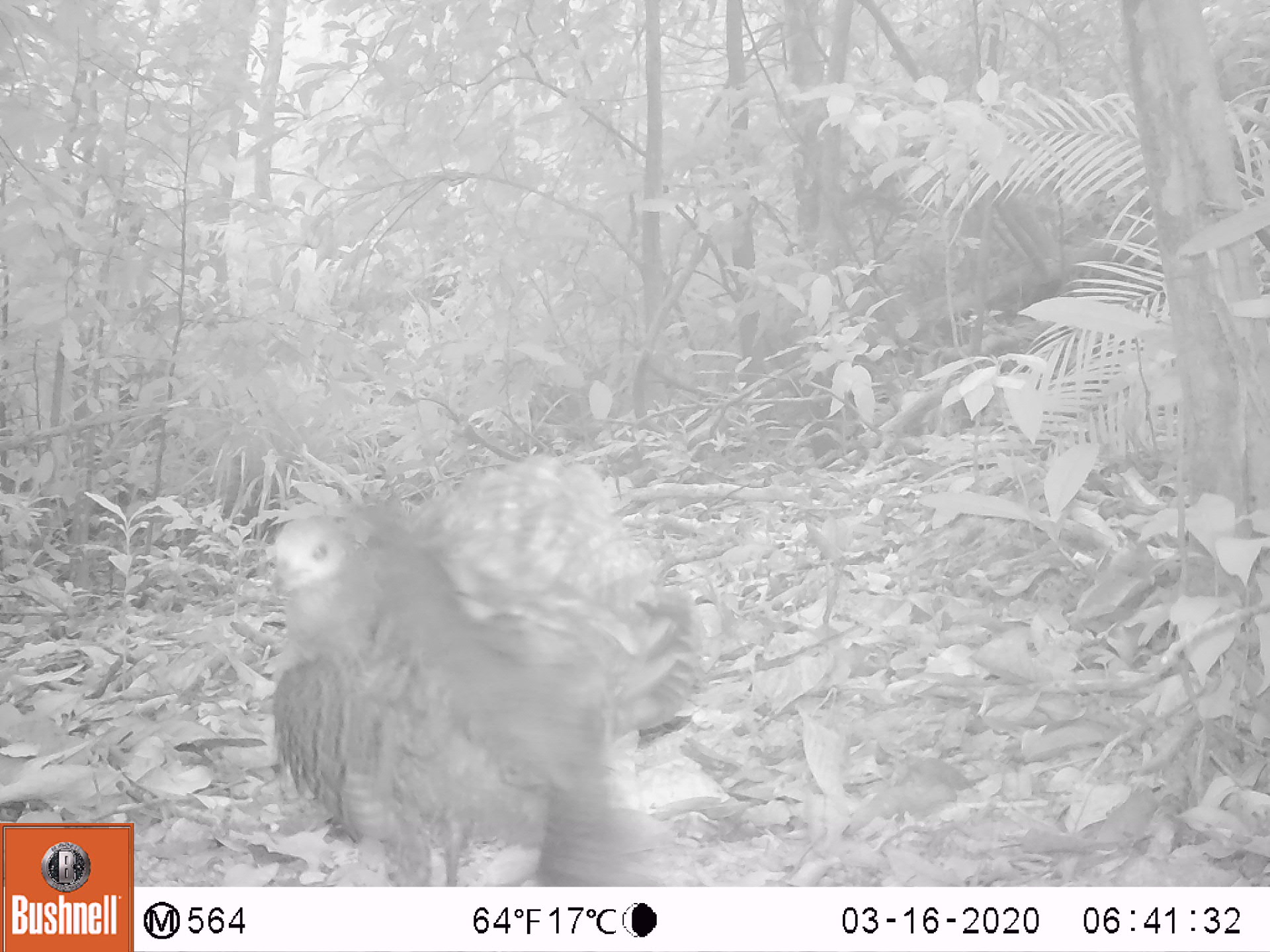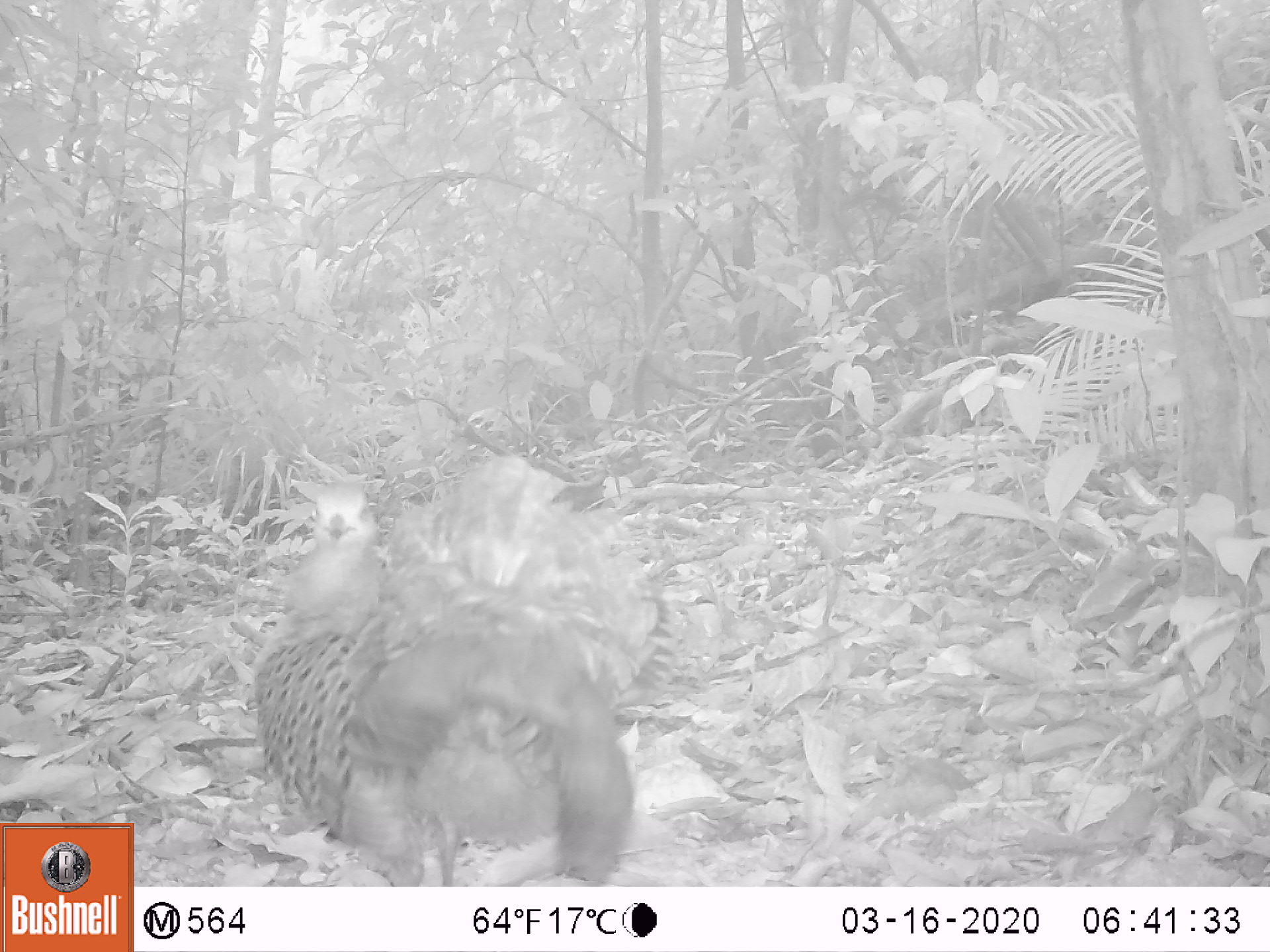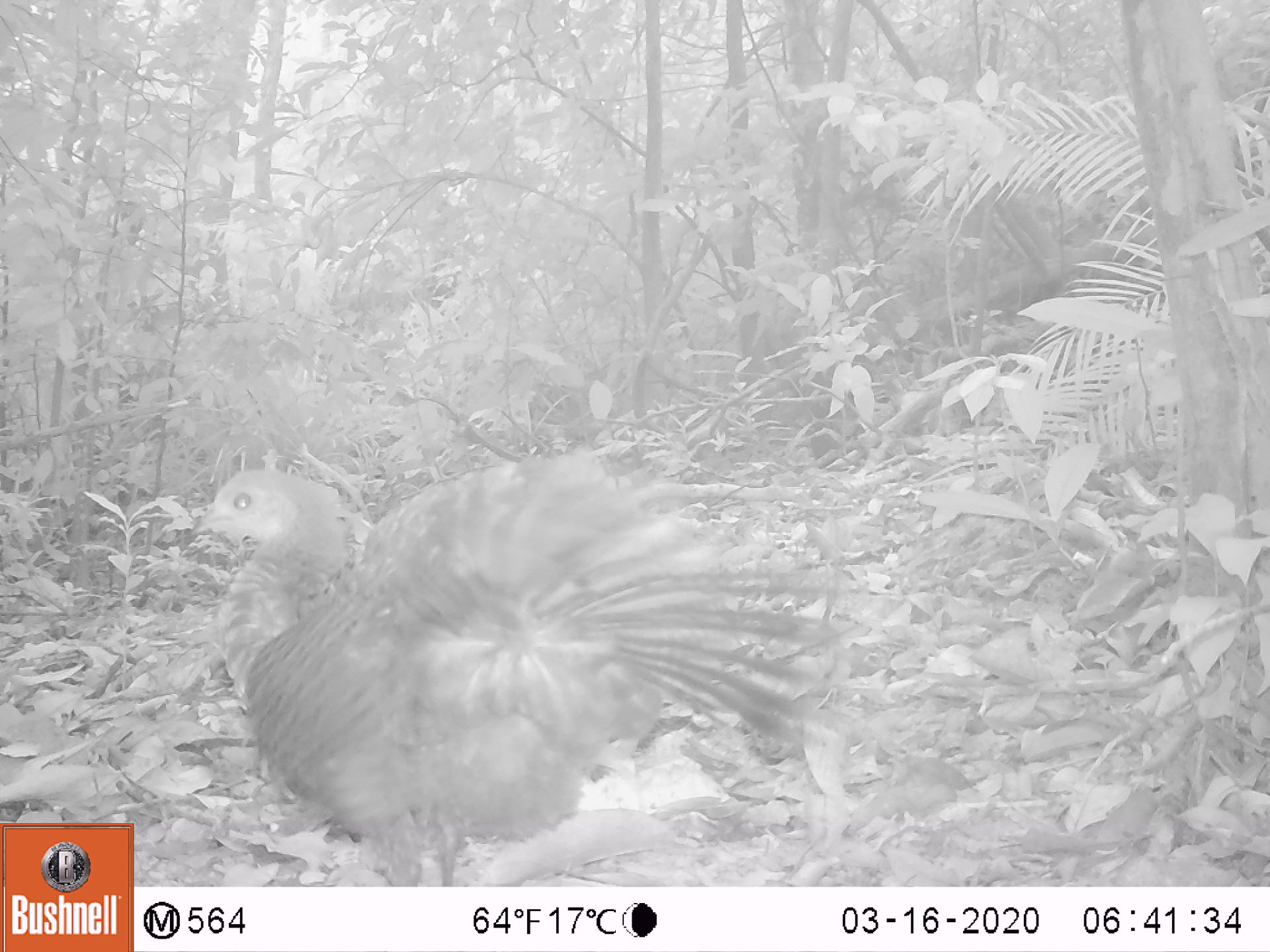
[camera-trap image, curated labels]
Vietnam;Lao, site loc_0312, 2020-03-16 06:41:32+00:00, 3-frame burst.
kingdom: Animalia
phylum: Chordata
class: Aves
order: Galliformes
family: Phasianidae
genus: Polyplectron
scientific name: Polyplectron bicalcaratum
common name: gray peacock-pheasant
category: grey peacock pheasant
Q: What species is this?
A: Grey peacock pheasant (gray peacock-pheasant) (Polyplectron bicalcaratum).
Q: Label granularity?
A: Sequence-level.